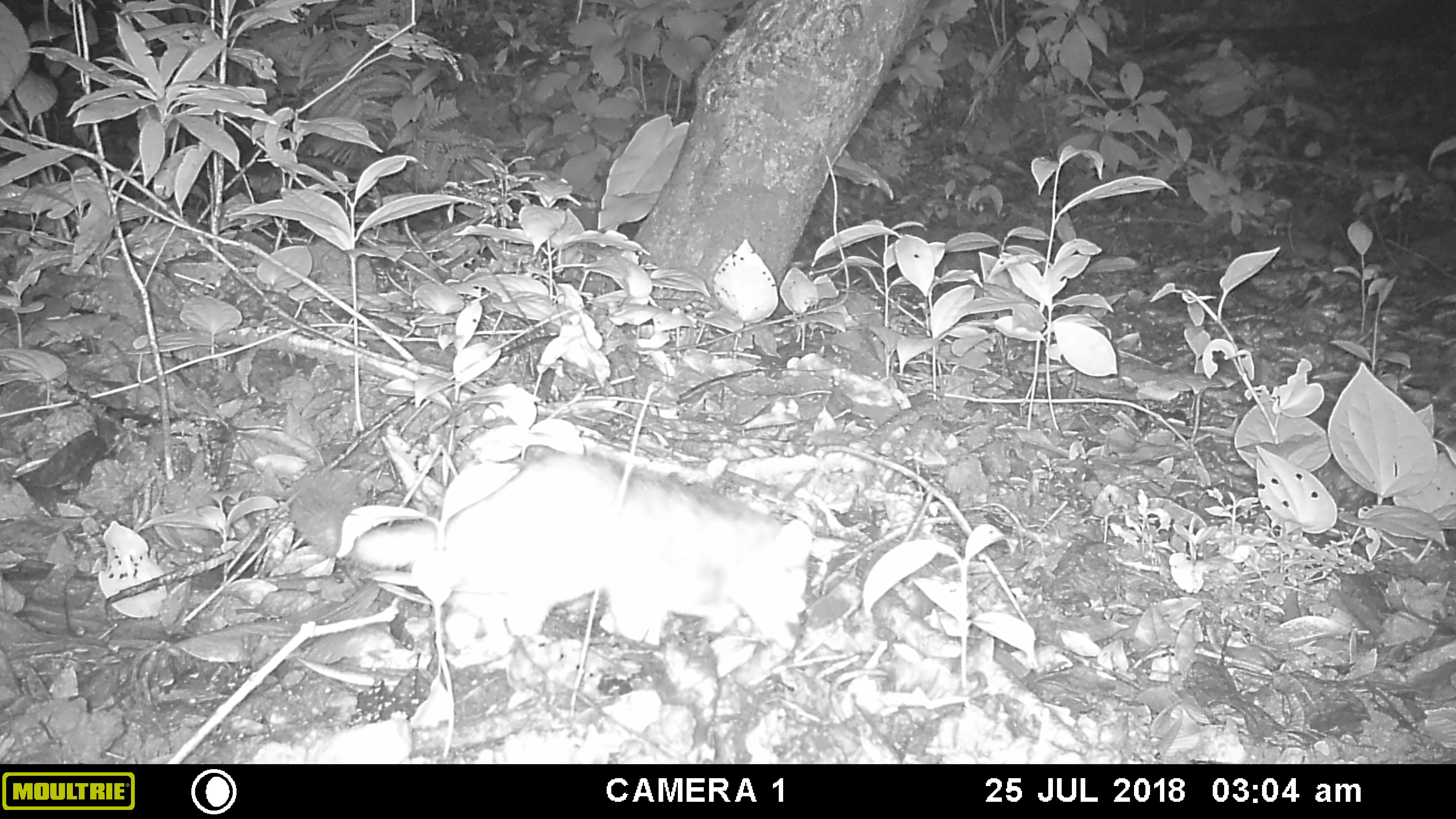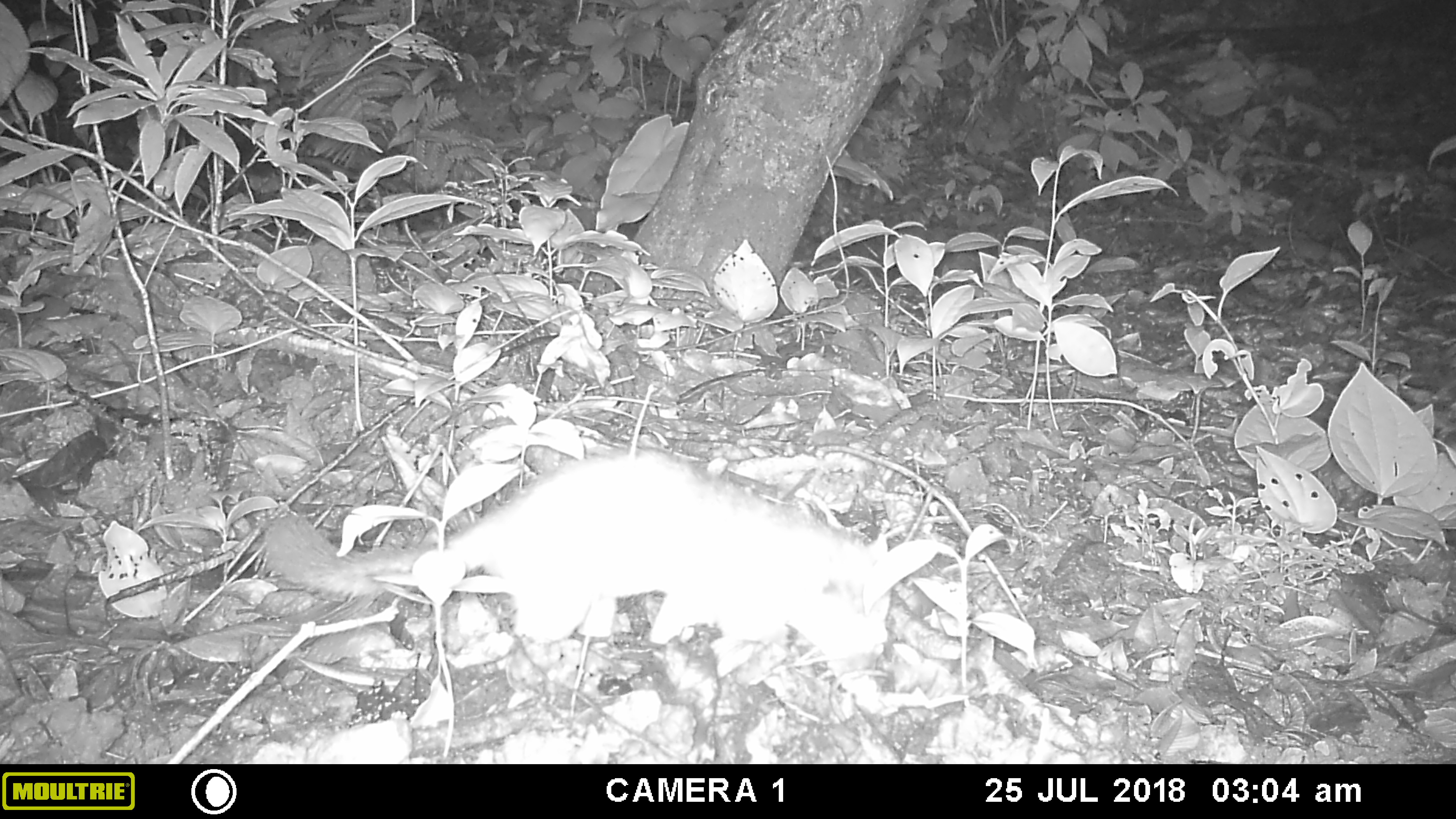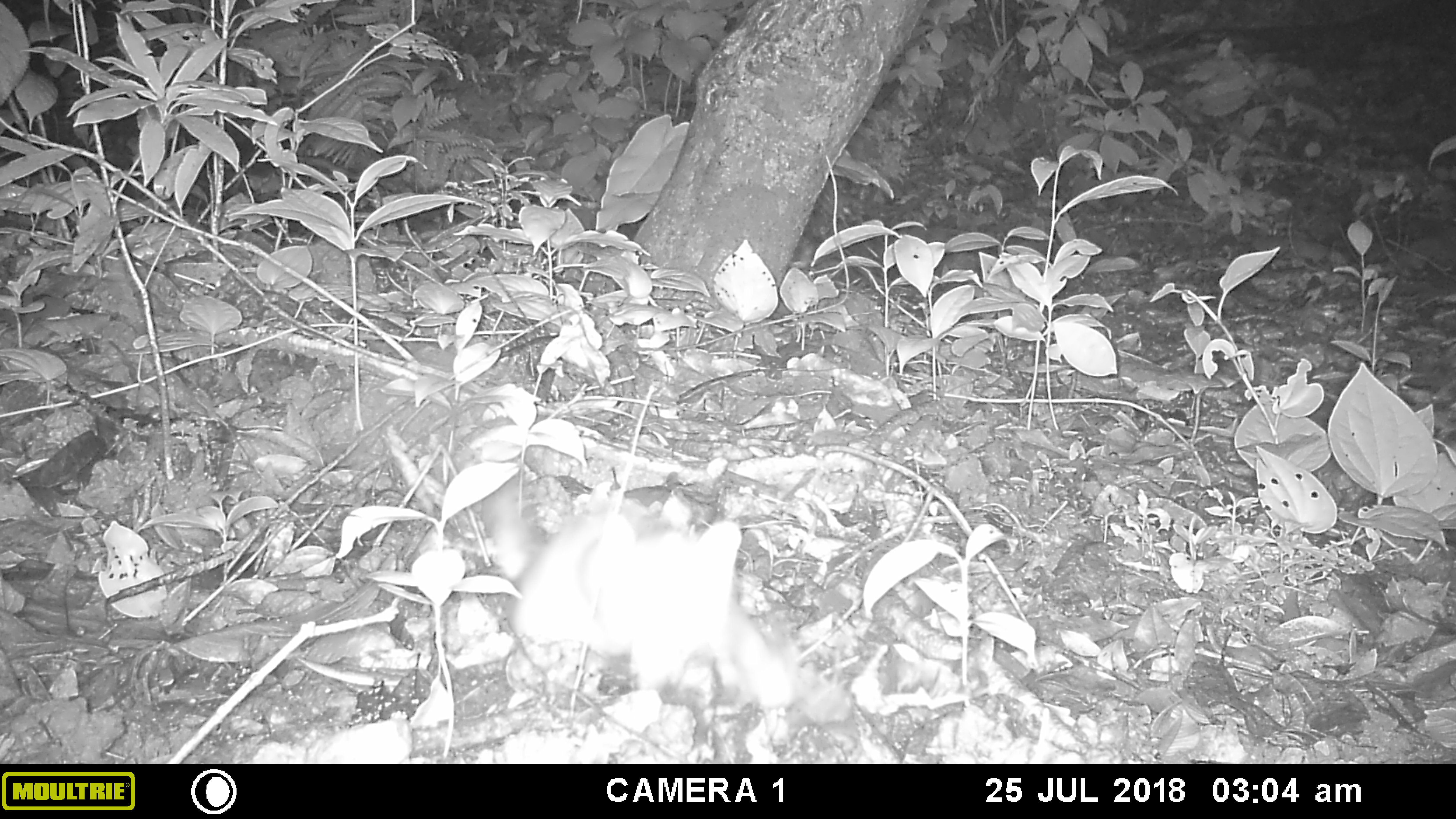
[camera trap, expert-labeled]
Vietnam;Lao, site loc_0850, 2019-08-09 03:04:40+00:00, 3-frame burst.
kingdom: Animalia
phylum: Chordata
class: Mammalia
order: Carnivora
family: Mustelidae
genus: Melogale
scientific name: Melogale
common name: ferret badger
Ferret badger (Melogale). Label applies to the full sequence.